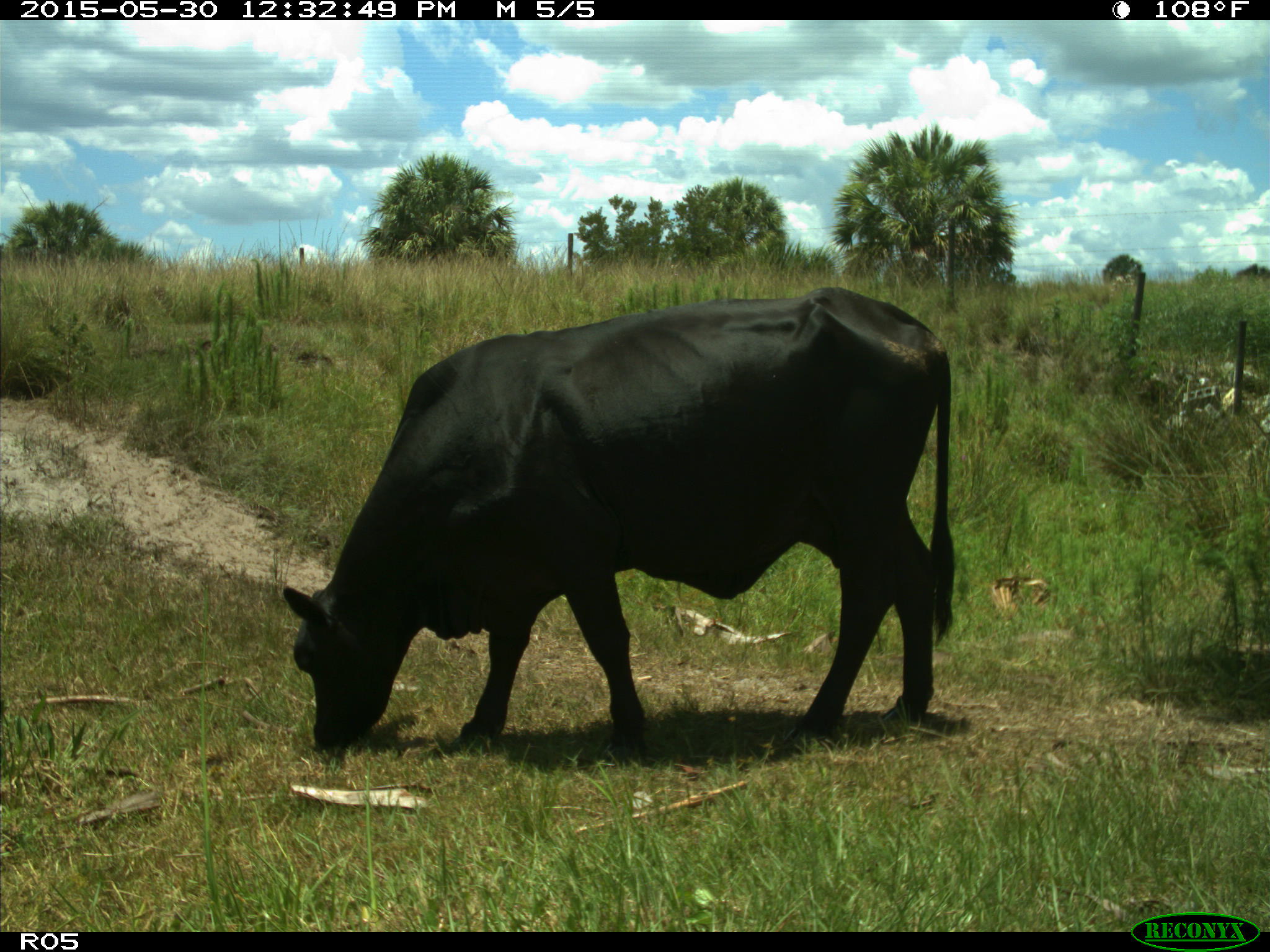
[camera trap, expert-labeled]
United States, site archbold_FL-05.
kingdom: Animalia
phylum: Chordata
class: Mammalia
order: Artiodactyla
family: Bovidae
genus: Bos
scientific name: Bos taurus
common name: domestic cow